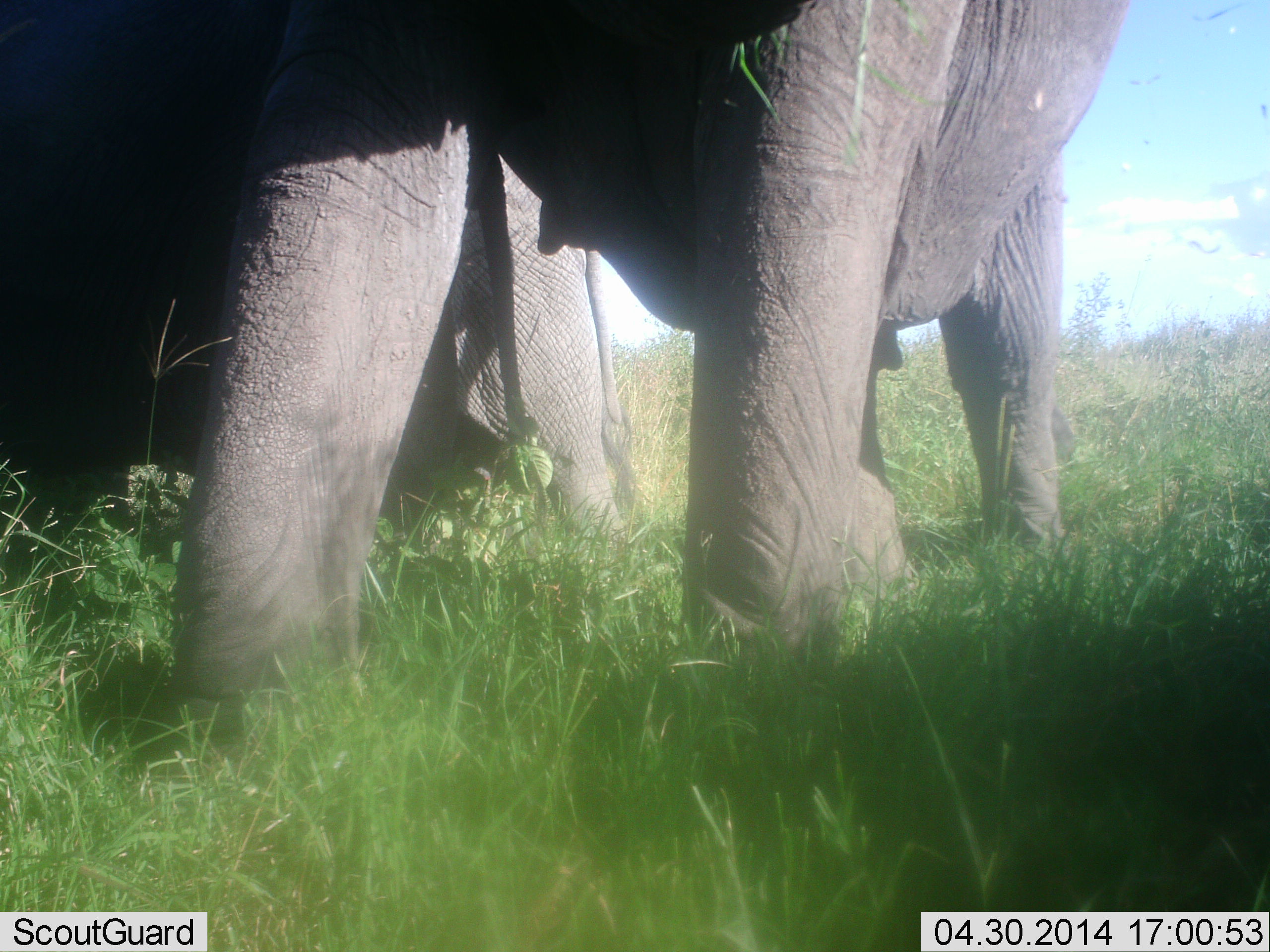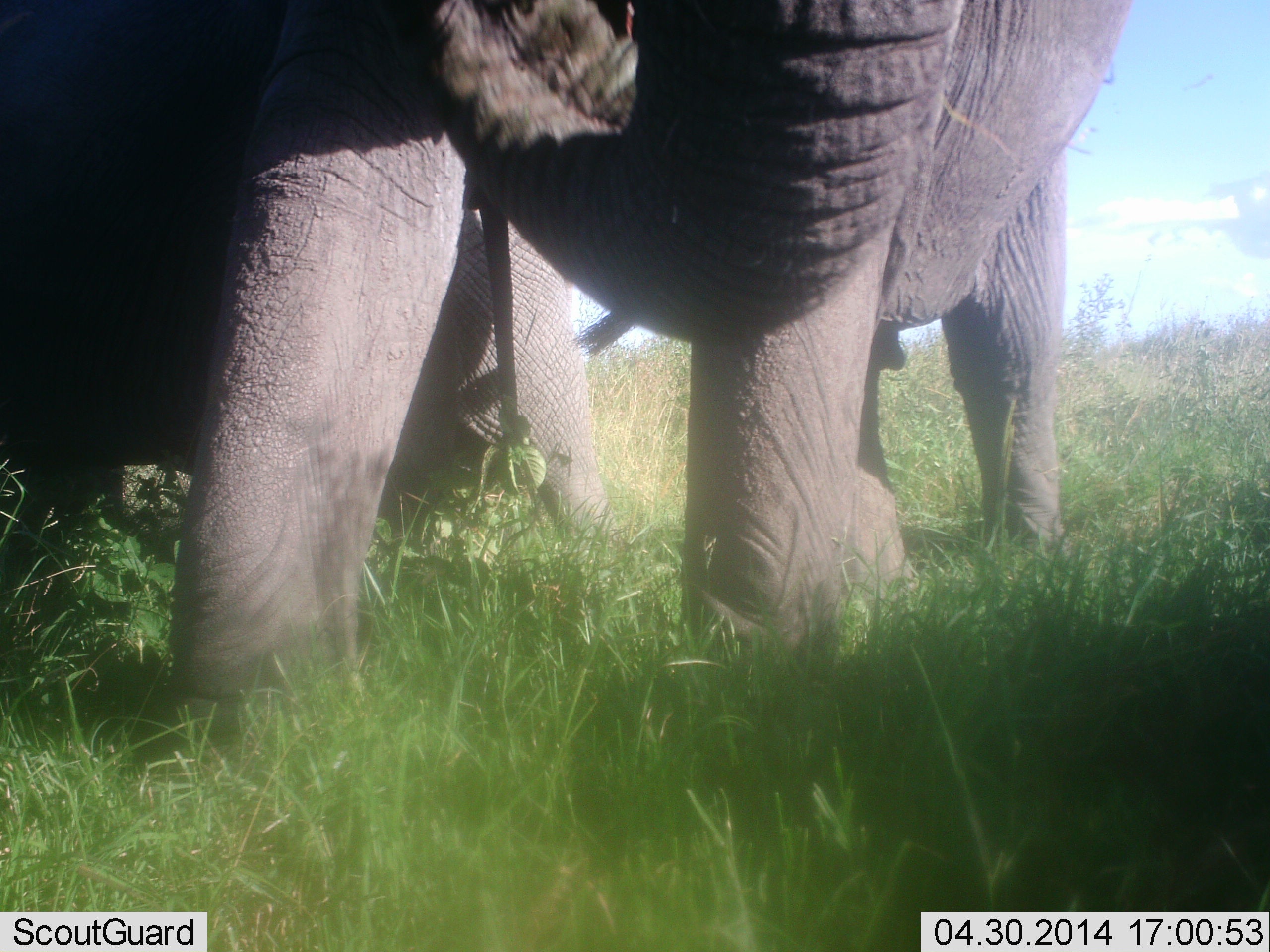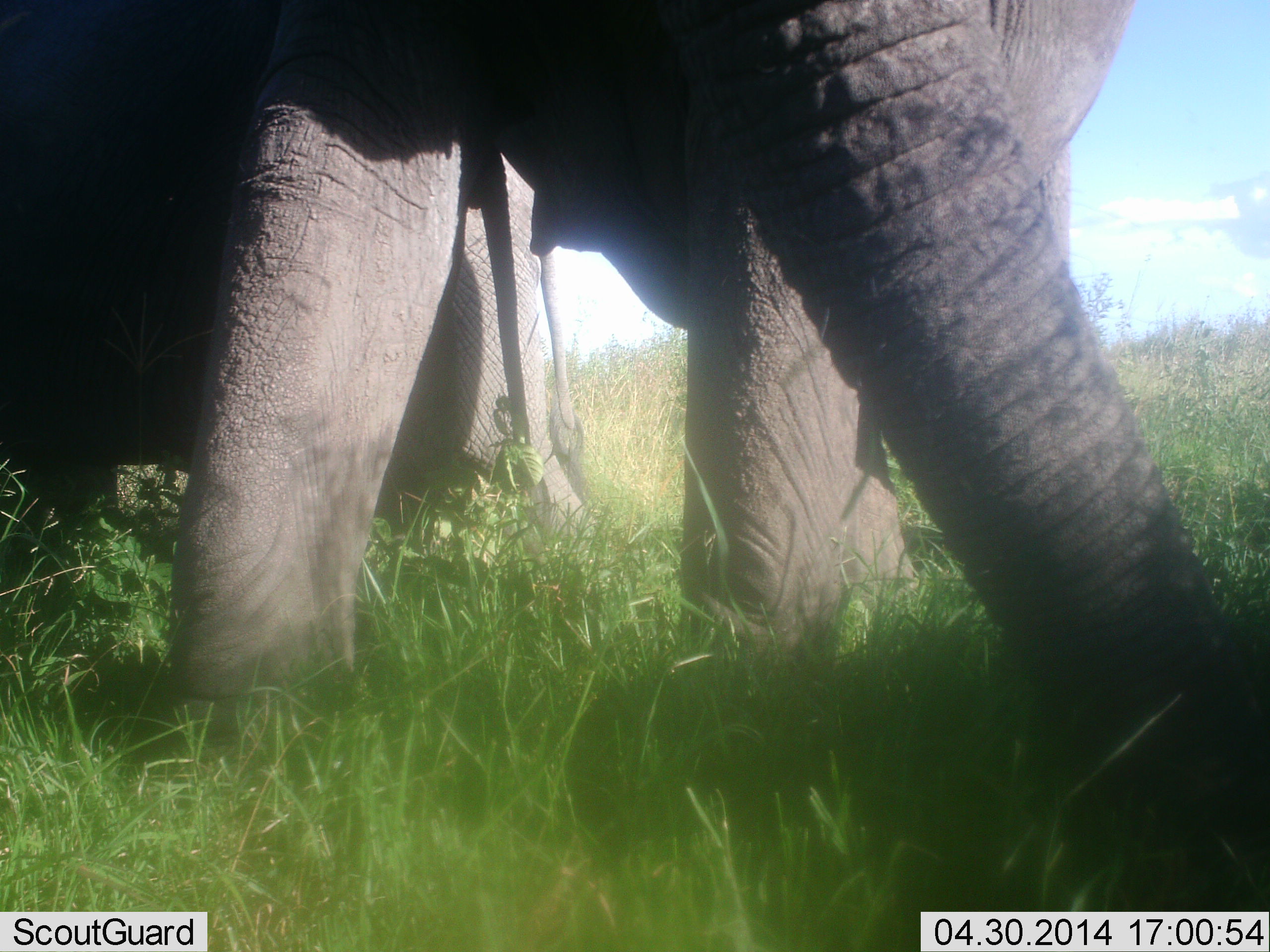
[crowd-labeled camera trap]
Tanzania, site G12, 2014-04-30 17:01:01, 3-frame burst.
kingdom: Animalia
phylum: Chordata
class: Mammalia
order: Proboscidea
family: Elephantidae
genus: Loxodonta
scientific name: Loxodonta africana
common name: african bush elephant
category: elephant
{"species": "elephant (african bush elephant) (Loxodonta africana)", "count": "2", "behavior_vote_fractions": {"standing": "52%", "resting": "0%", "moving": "19%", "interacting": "7%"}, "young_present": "0%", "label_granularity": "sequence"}